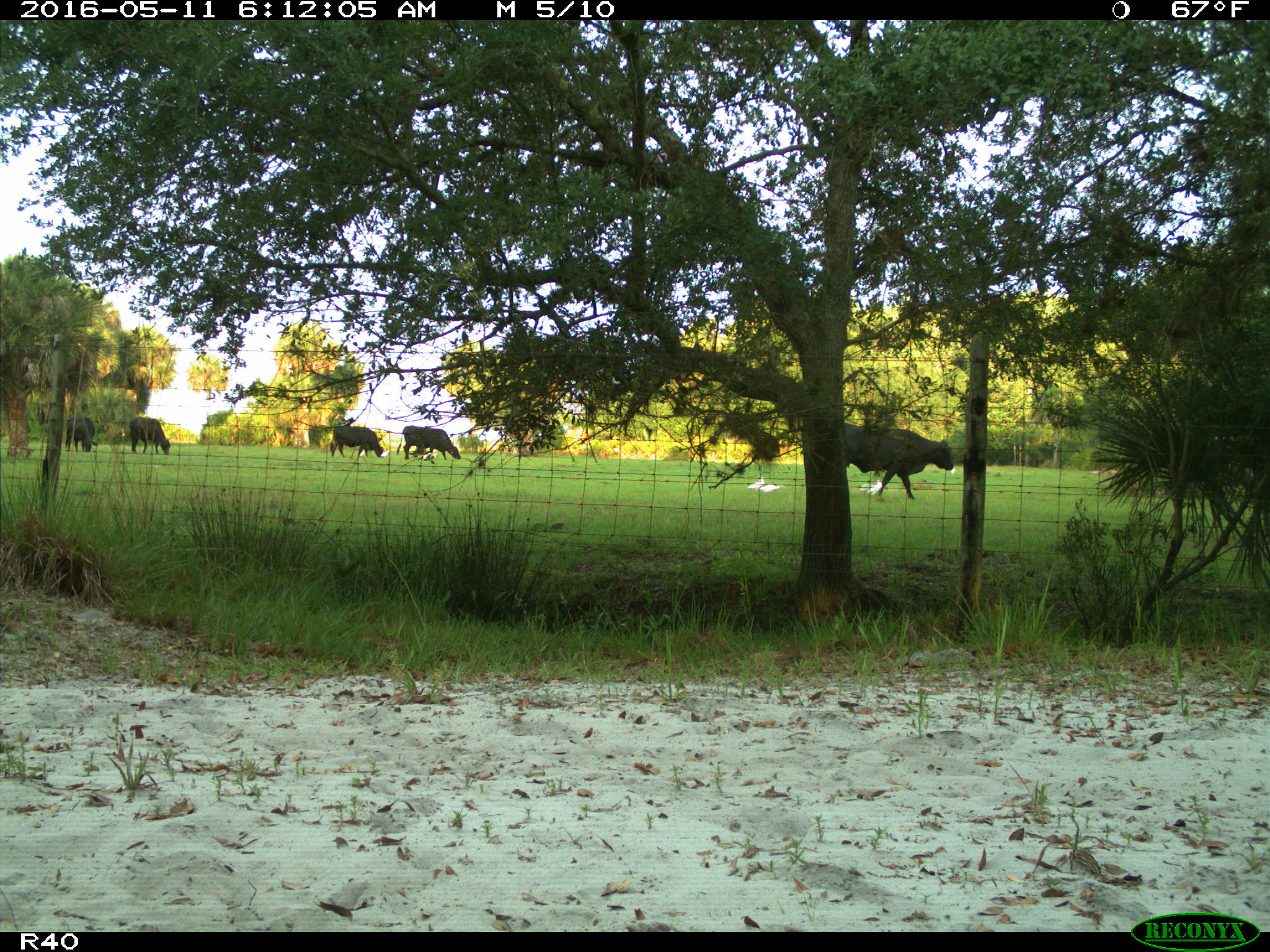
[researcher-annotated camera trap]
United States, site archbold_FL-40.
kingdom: Animalia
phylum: Chordata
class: Mammalia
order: Artiodactyla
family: Bovidae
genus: Bos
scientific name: Bos taurus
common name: domestic cow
Bos taurus (domestic cow).